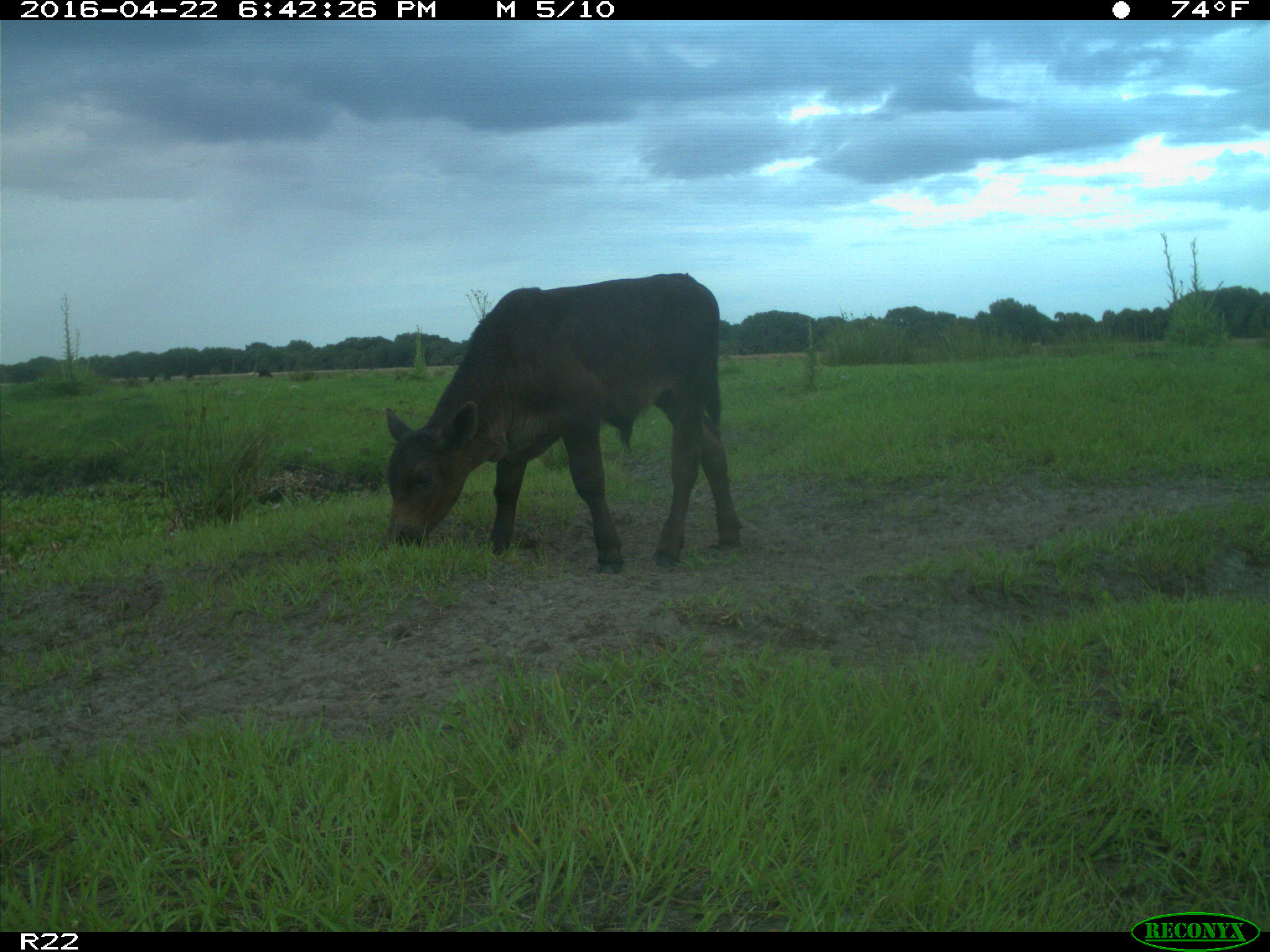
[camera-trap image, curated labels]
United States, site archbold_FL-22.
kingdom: Animalia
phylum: Chordata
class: Mammalia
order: Artiodactyla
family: Bovidae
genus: Bos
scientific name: Bos taurus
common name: domestic cow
Bos taurus (domestic cow).